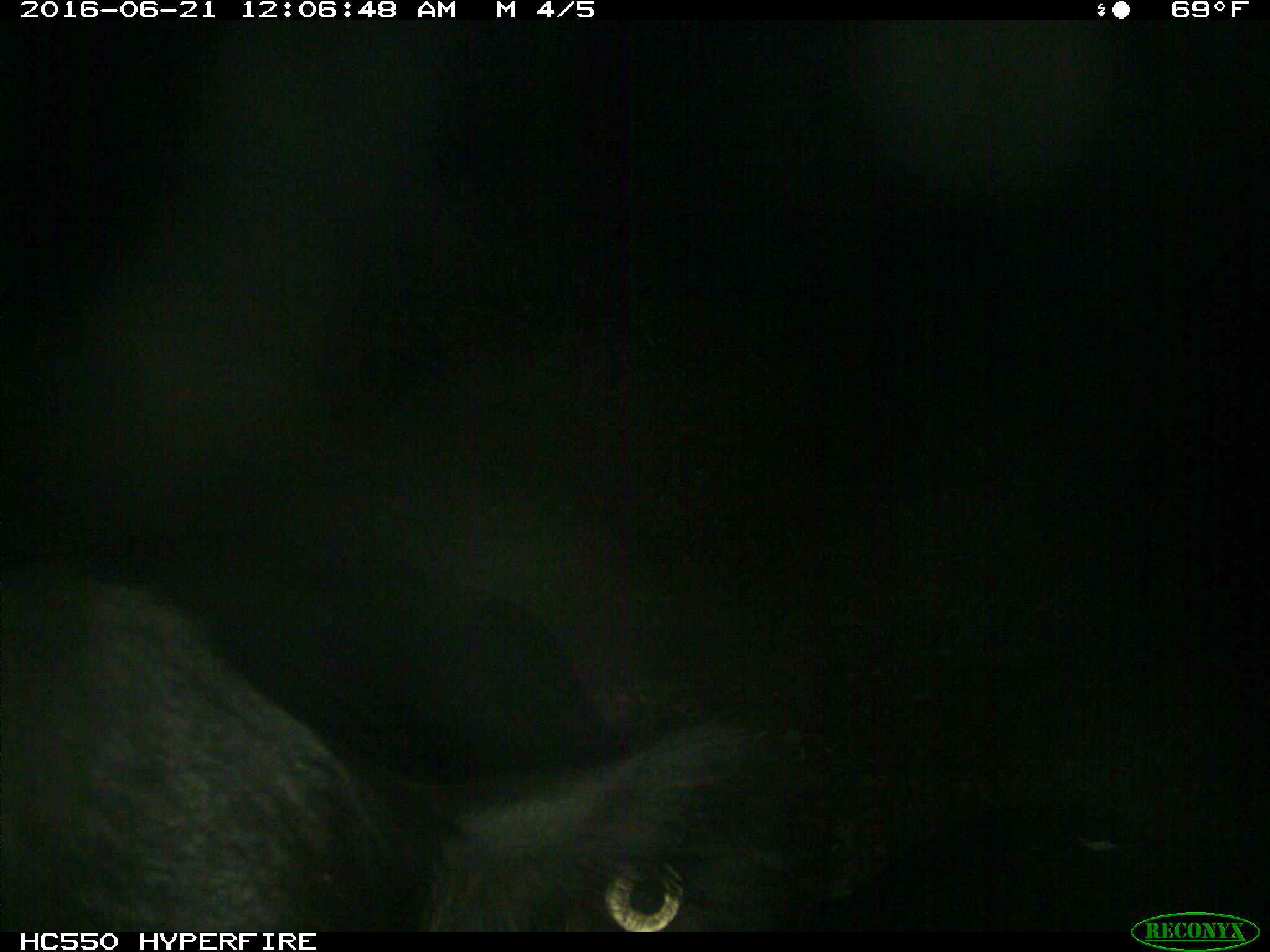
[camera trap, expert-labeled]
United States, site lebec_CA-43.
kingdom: Animalia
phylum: Chordata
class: Mammalia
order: Artiodactyla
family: Bovidae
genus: Bos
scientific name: Bos taurus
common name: domestic cow